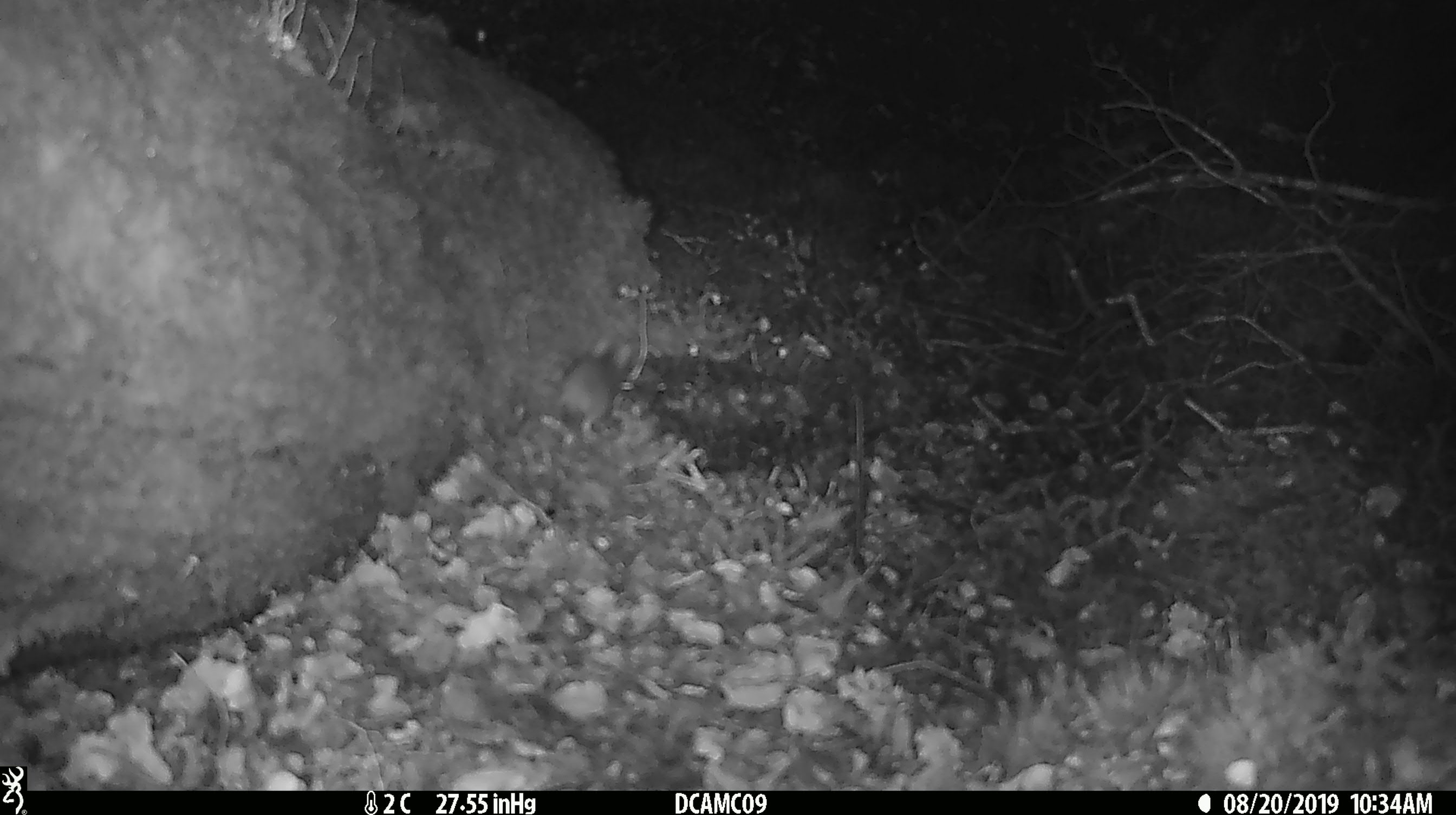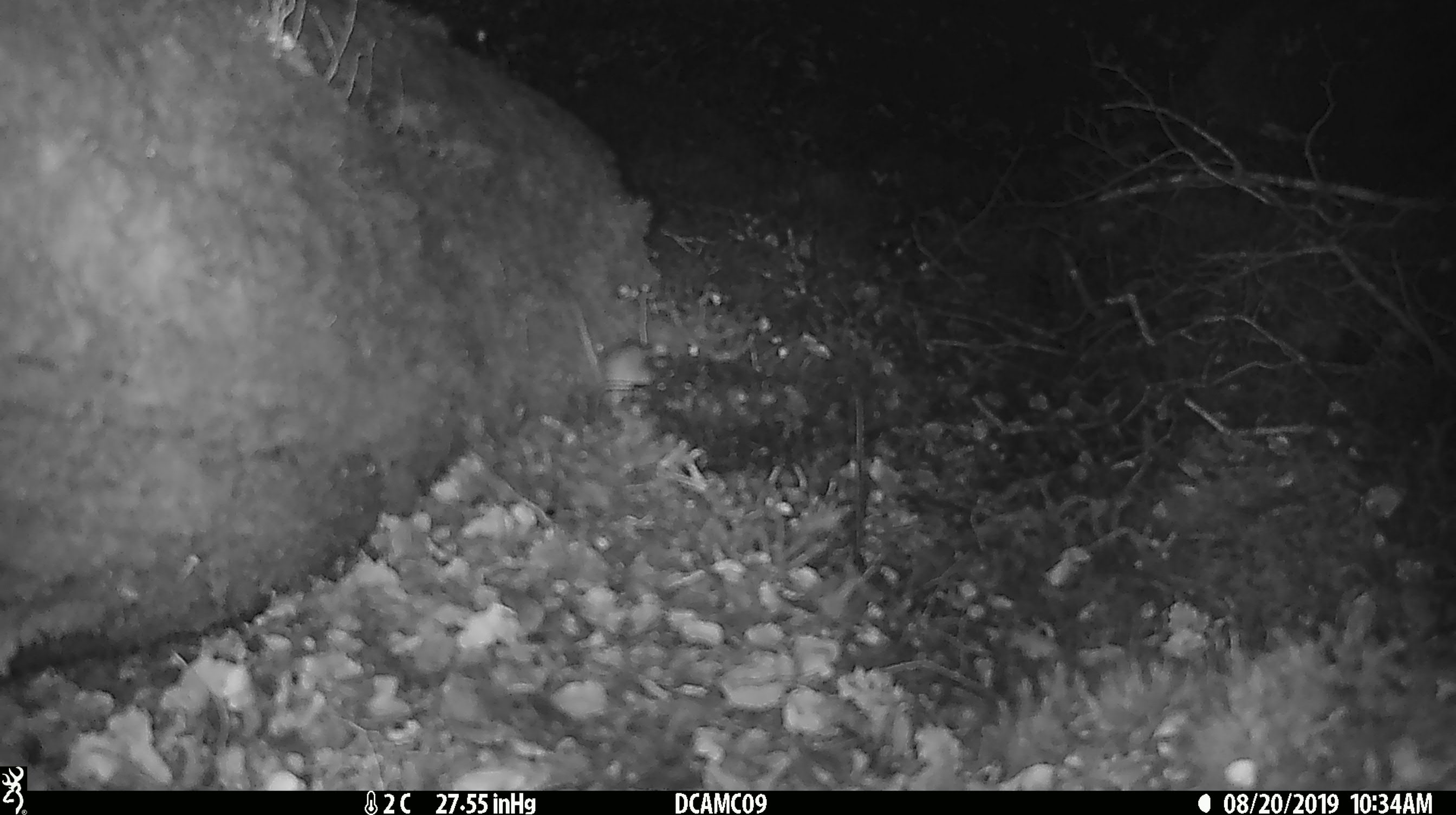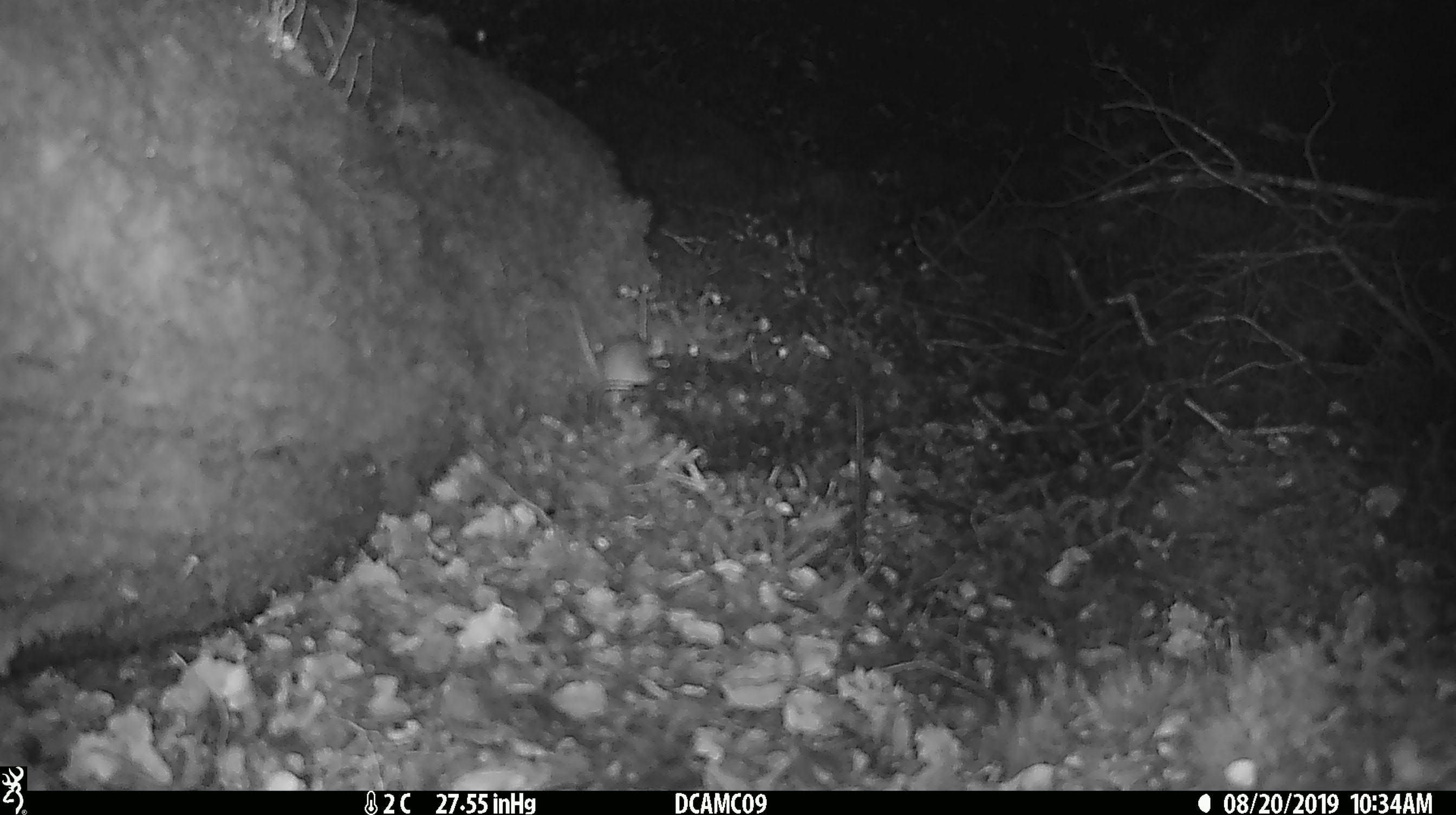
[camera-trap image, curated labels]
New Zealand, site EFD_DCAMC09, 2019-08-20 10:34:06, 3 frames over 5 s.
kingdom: Animalia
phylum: Chordata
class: Mammalia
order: Rodentia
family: Muridae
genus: Mus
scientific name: Mus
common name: mouse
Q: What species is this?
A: Mouse (Mus).